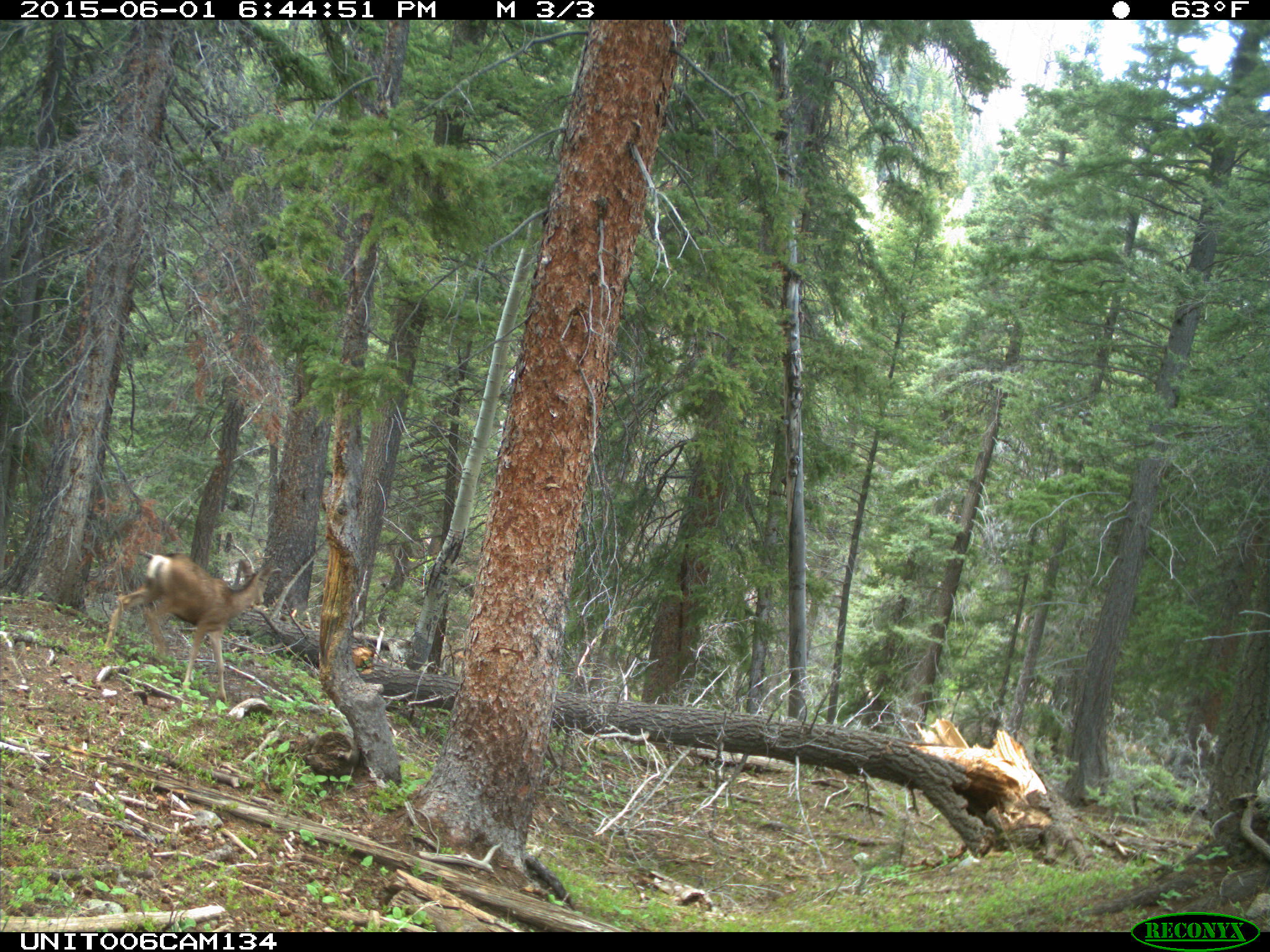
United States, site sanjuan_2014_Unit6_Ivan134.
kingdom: Animalia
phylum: Chordata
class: Mammalia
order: Artiodactyla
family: Cervidae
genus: Odocoileus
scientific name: Odocoileus hemionus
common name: mule deer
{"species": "Odocoileus hemionus (mule deer)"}